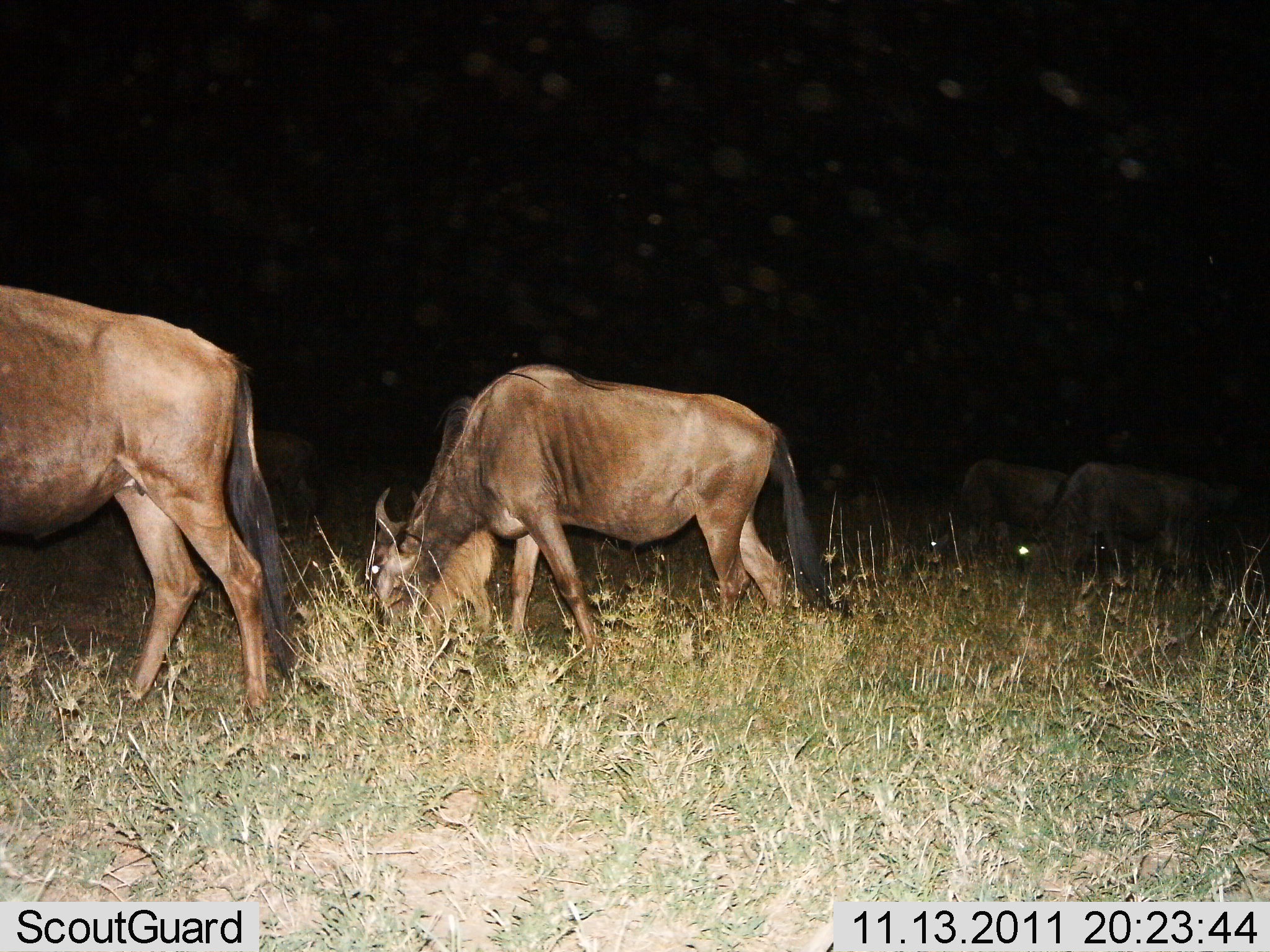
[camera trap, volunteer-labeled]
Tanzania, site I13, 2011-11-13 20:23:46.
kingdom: Animalia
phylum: Chordata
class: Mammalia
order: Artiodactyla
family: Bovidae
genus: Connochaetes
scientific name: Connochaetes taurinus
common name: blue wildebeest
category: wildebeest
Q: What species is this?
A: Wildebeest (blue wildebeest) (Connochaetes taurinus).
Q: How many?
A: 4.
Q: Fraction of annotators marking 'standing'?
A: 20%.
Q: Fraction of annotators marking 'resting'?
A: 0%.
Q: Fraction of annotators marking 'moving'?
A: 10%.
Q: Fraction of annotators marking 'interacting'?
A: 0%.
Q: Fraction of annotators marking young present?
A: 0%.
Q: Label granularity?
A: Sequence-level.